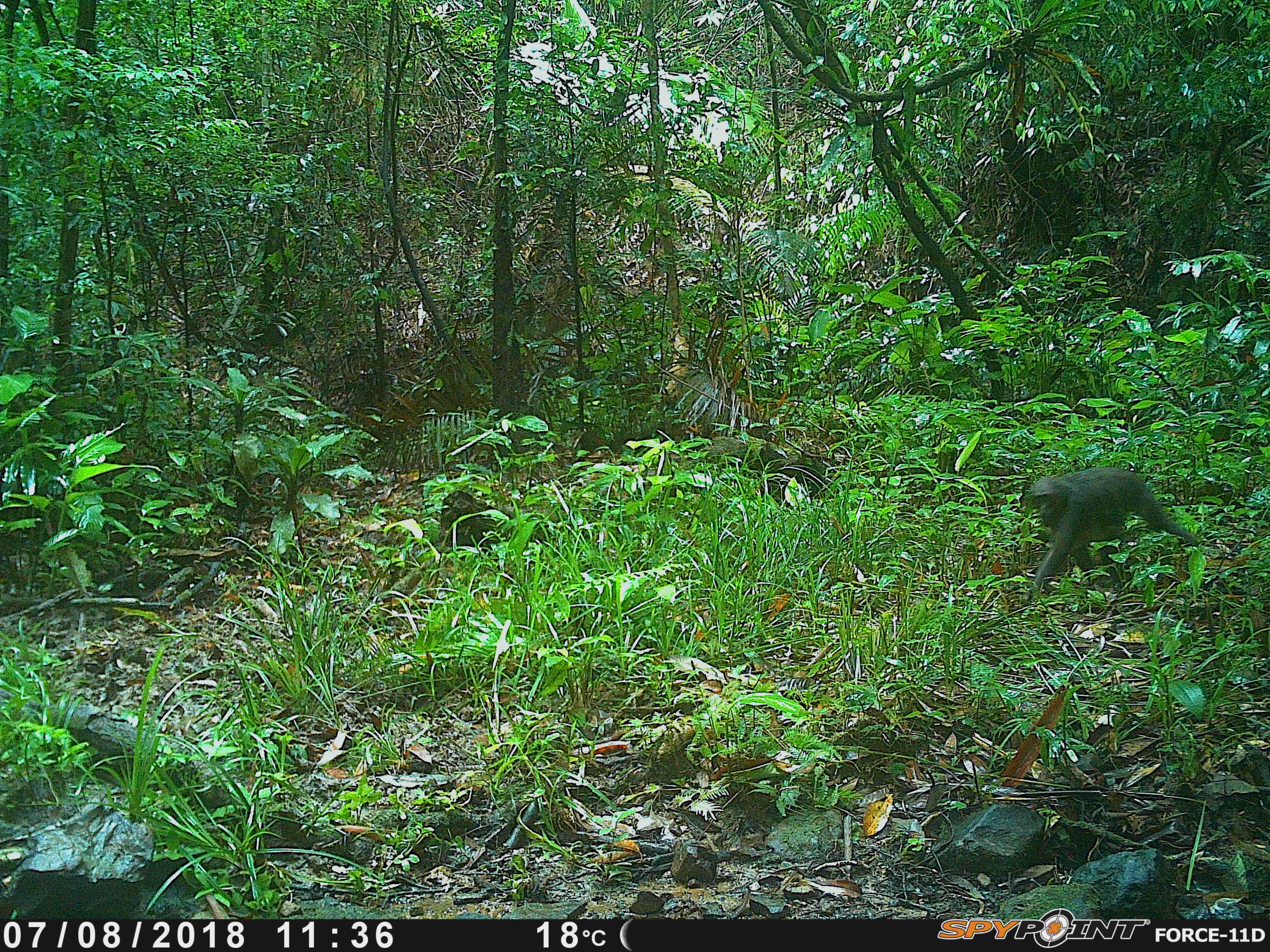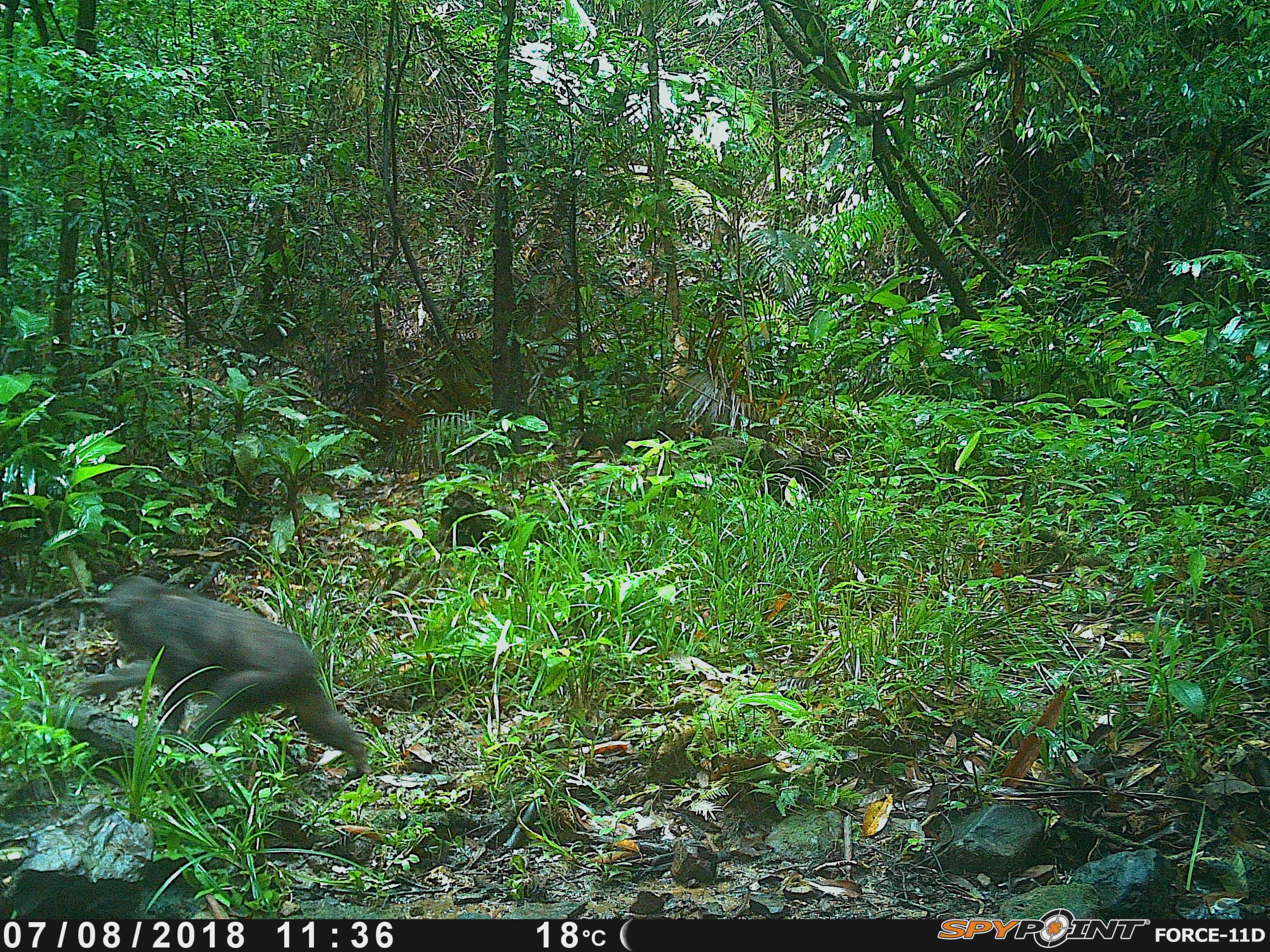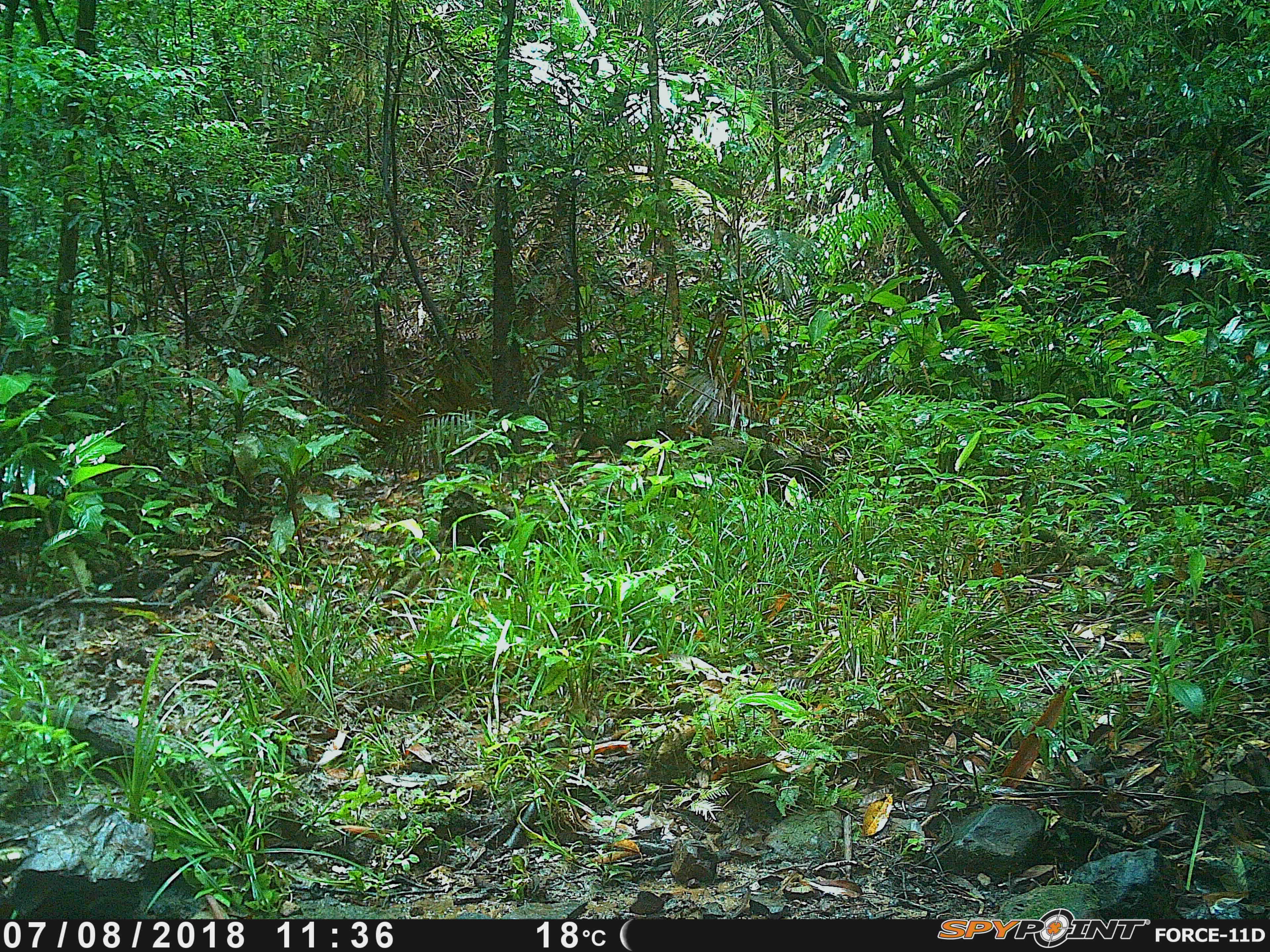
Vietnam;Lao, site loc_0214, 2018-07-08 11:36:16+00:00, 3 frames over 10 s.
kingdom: Animalia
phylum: Chordata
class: Mammalia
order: Primates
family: Cercopithecidae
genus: Macaca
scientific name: Macaca arctoides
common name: stump-tailed macaque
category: stump tailed macaque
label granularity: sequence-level